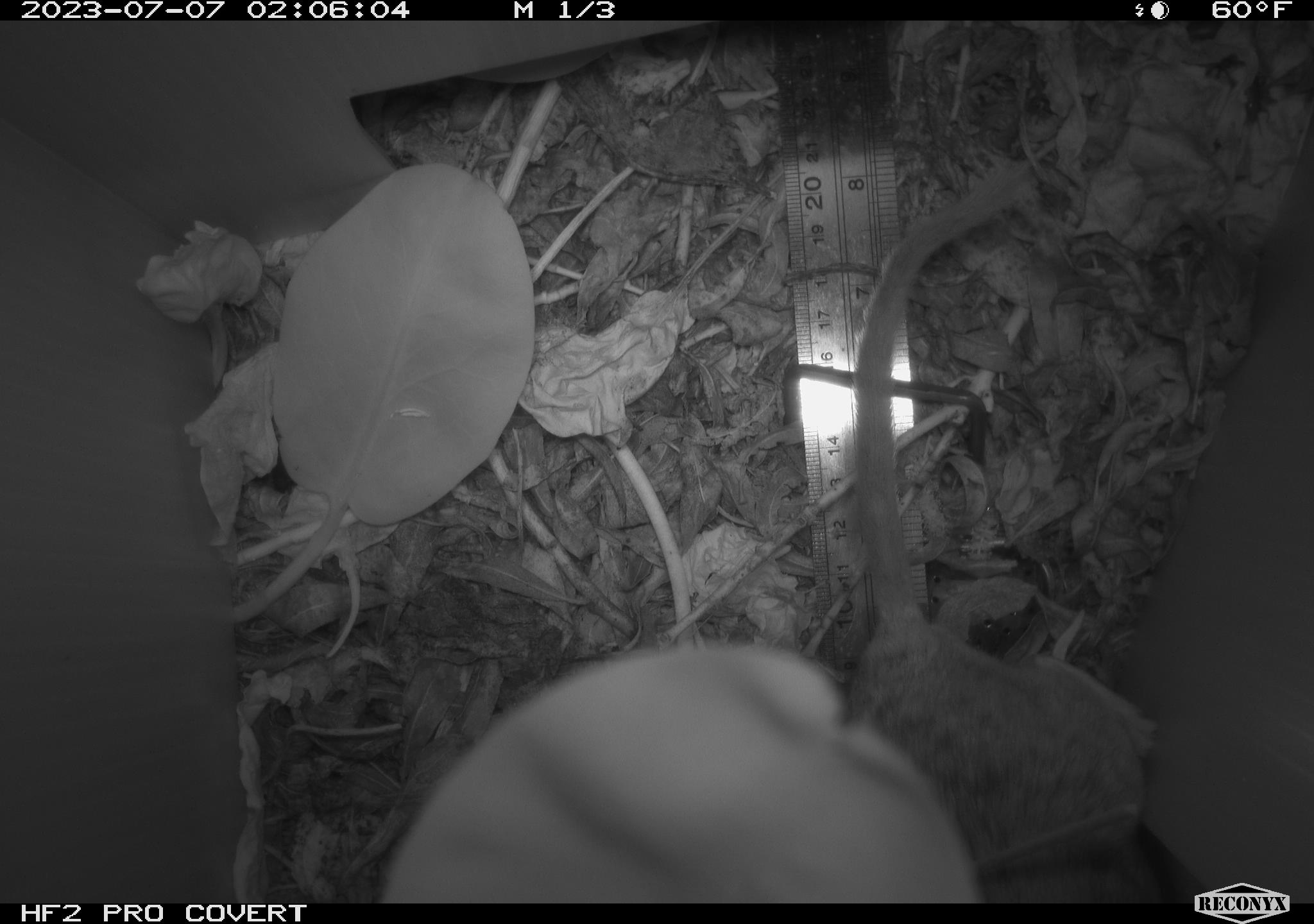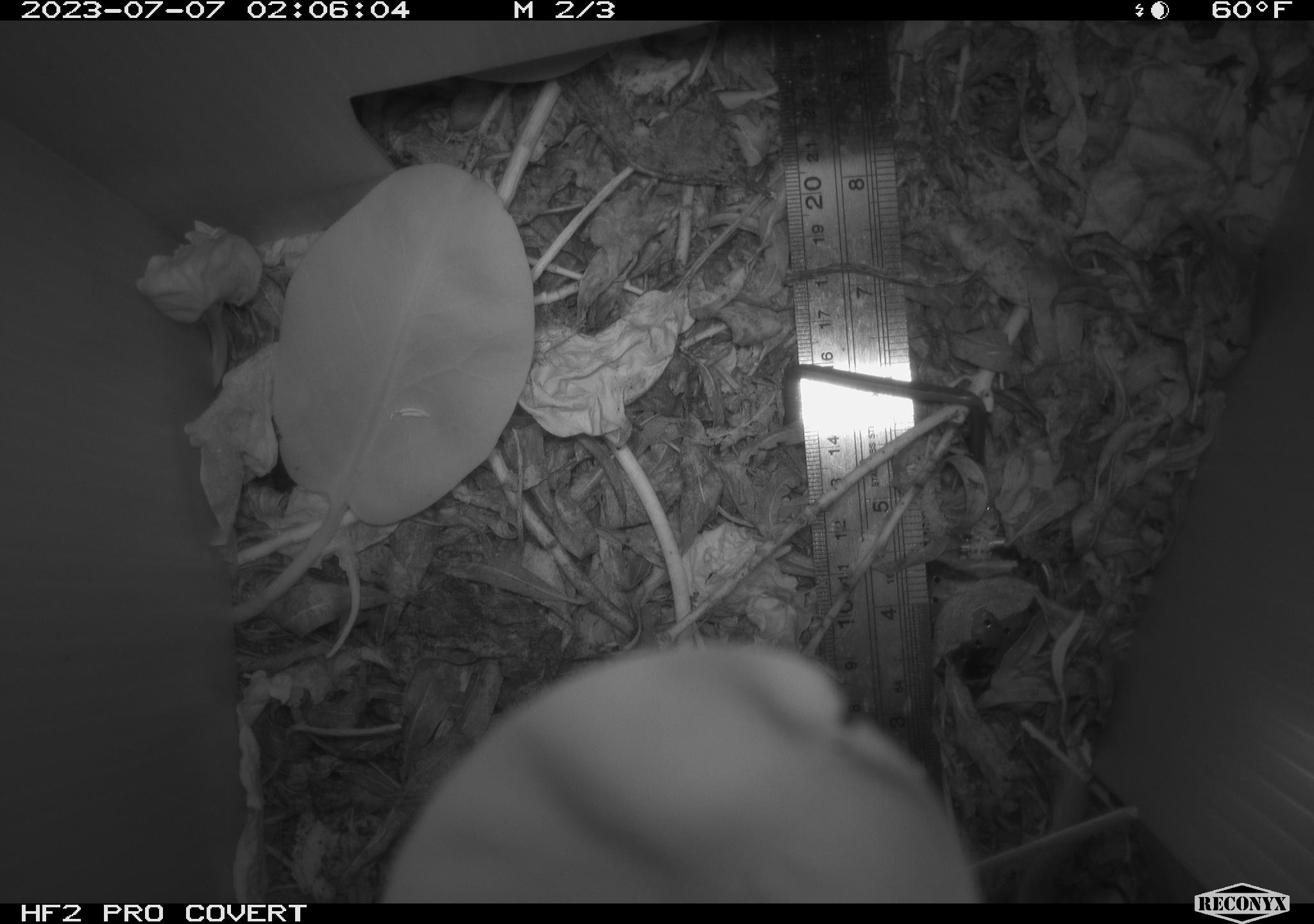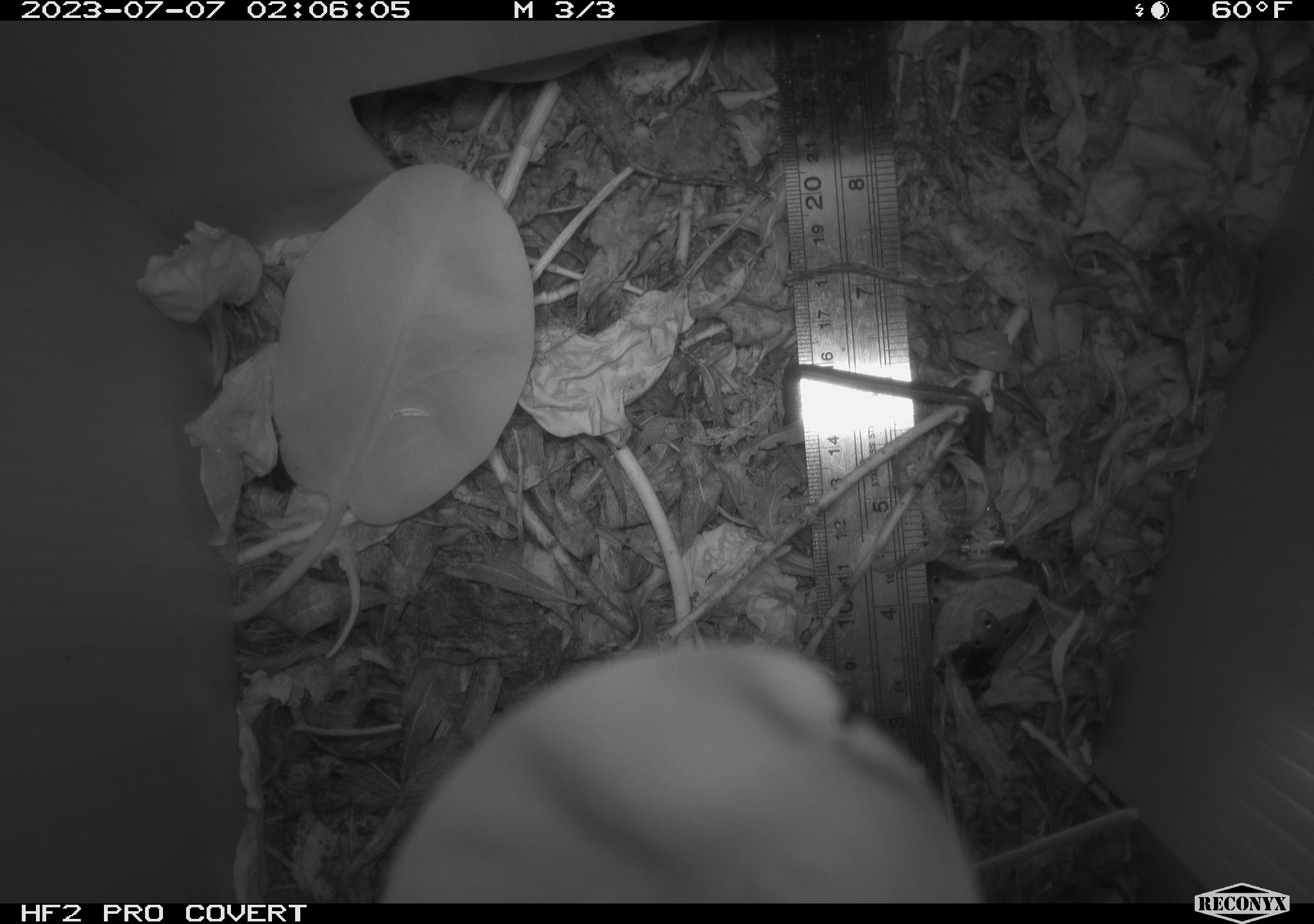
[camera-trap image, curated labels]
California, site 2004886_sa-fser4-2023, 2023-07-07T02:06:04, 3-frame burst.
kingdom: Animalia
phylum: Chordata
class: Mammalia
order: Rodentia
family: Cricetidae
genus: Neotoma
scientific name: Neotoma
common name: pack rat or woodrat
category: neotoma species